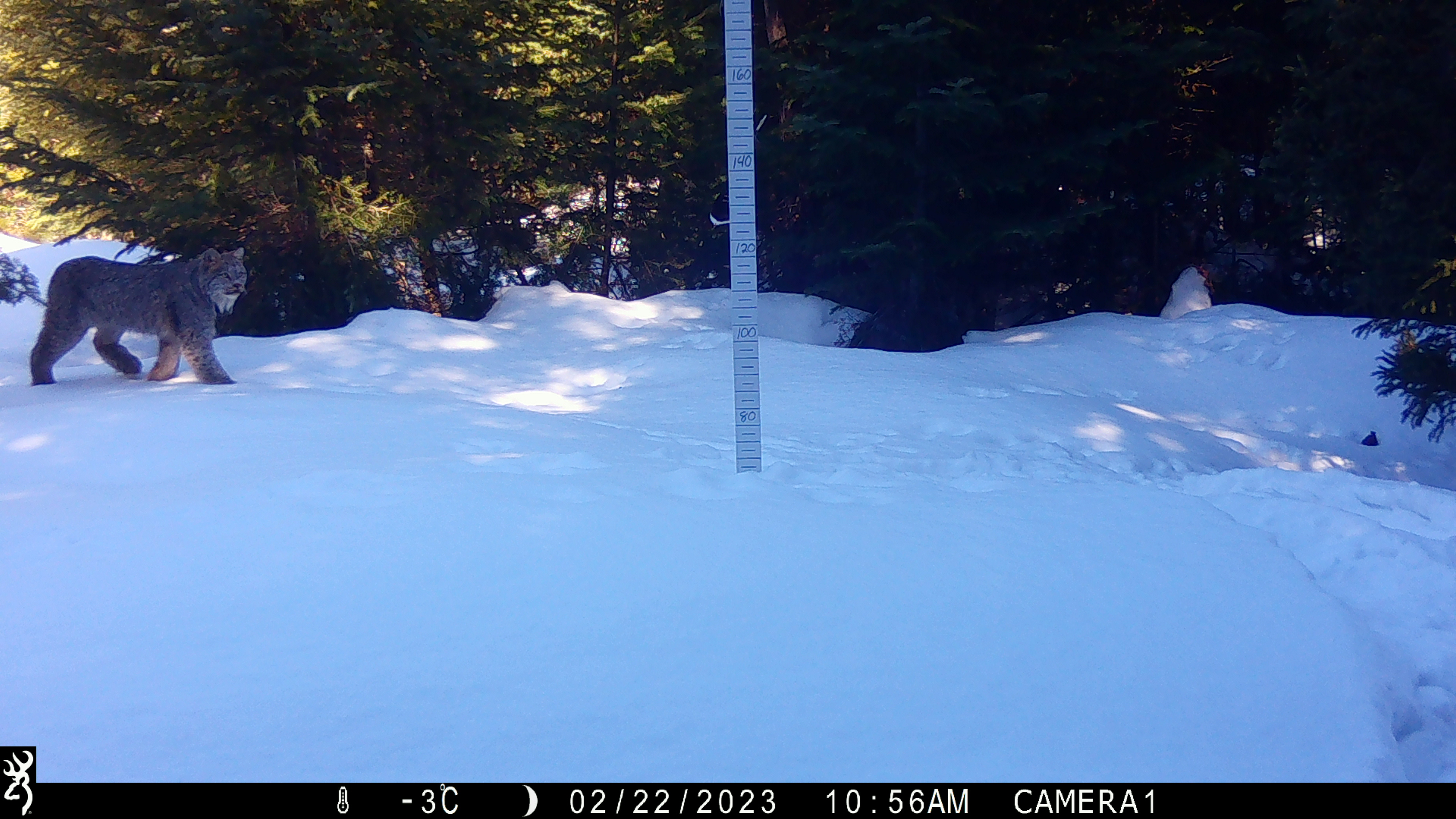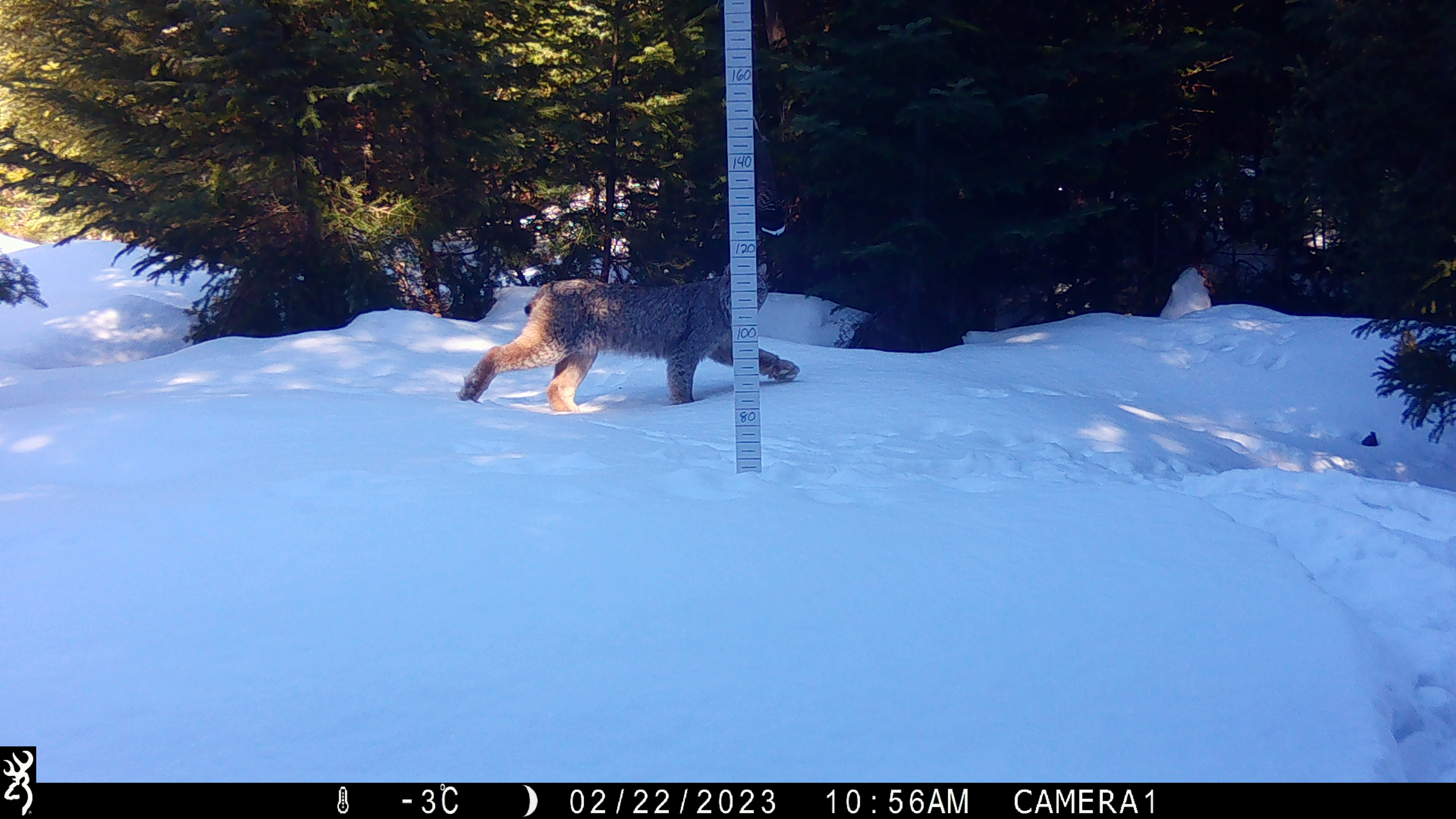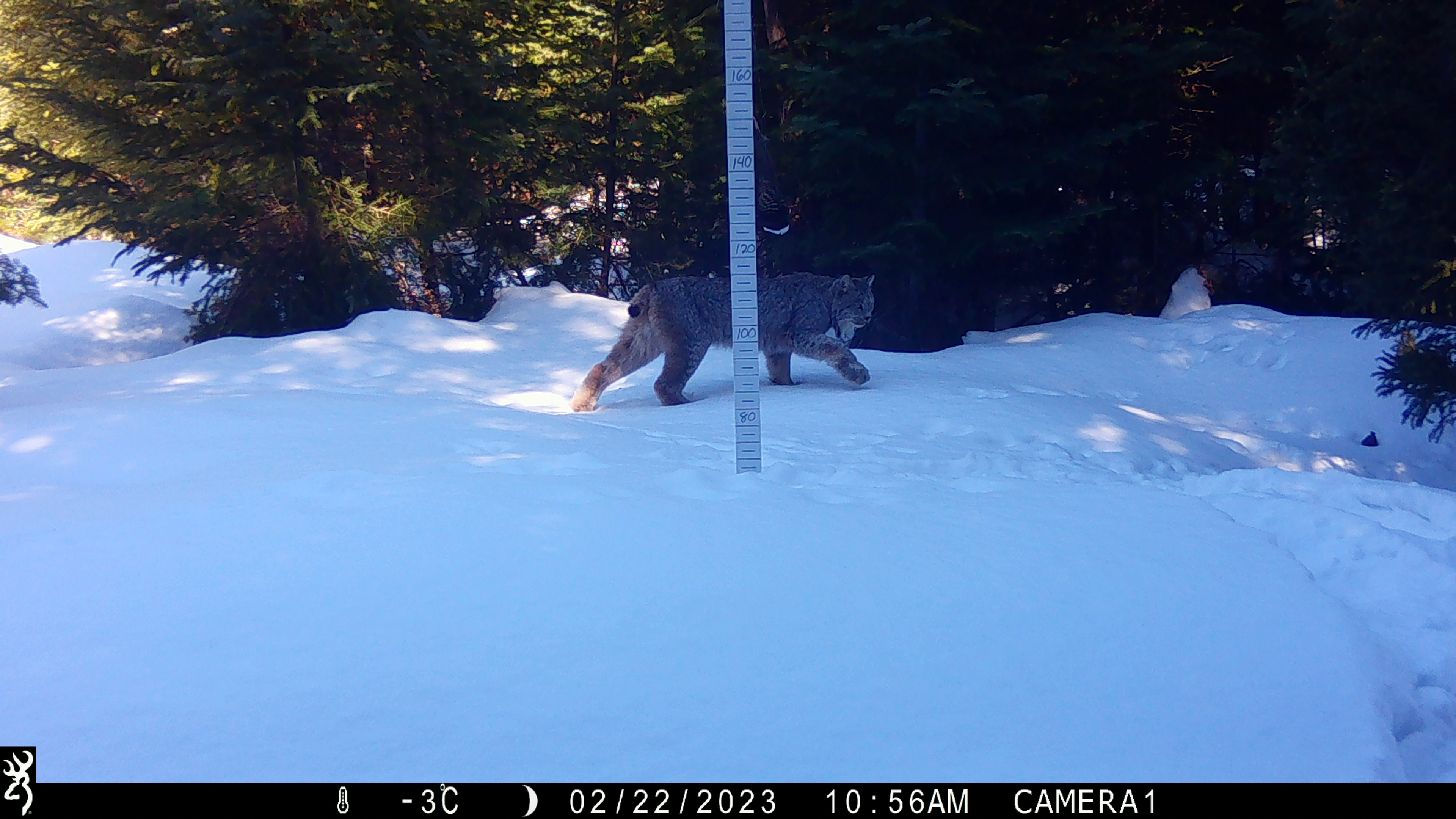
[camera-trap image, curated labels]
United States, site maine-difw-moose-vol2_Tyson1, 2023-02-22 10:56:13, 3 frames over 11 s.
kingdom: Animalia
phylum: Chordata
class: Mammalia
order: Carnivora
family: Felidae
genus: Lynx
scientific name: Lynx canadensis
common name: canada lynx